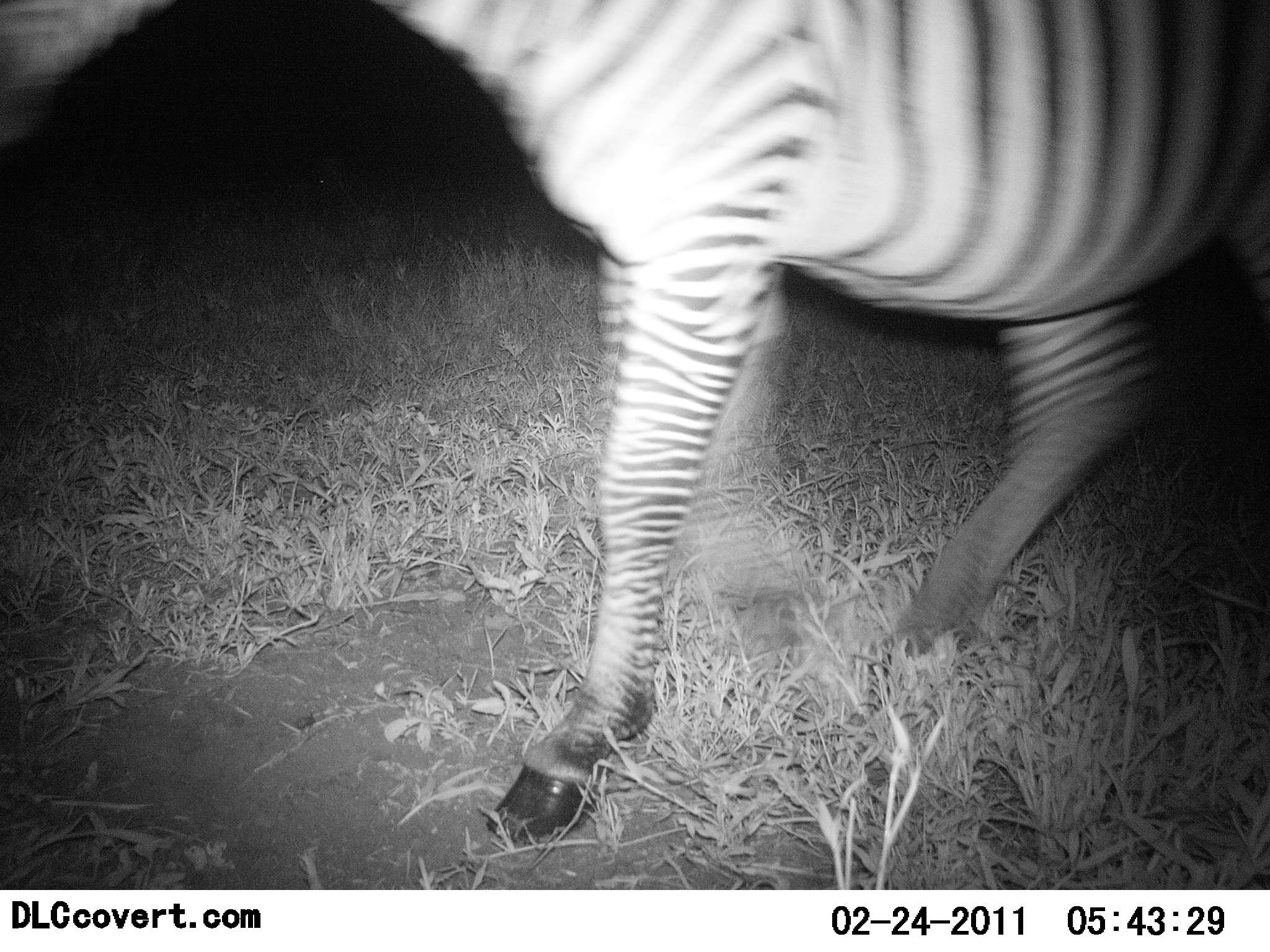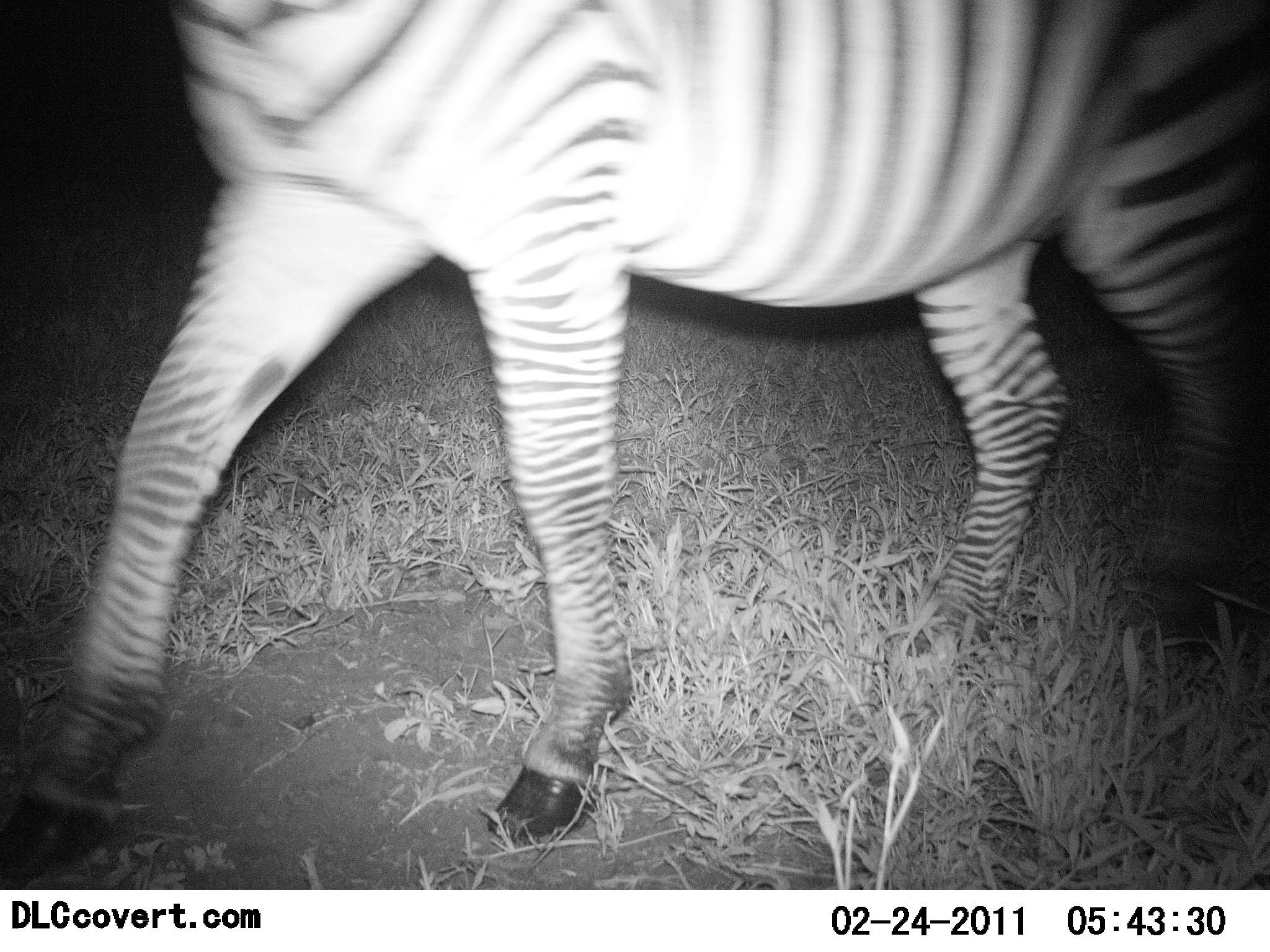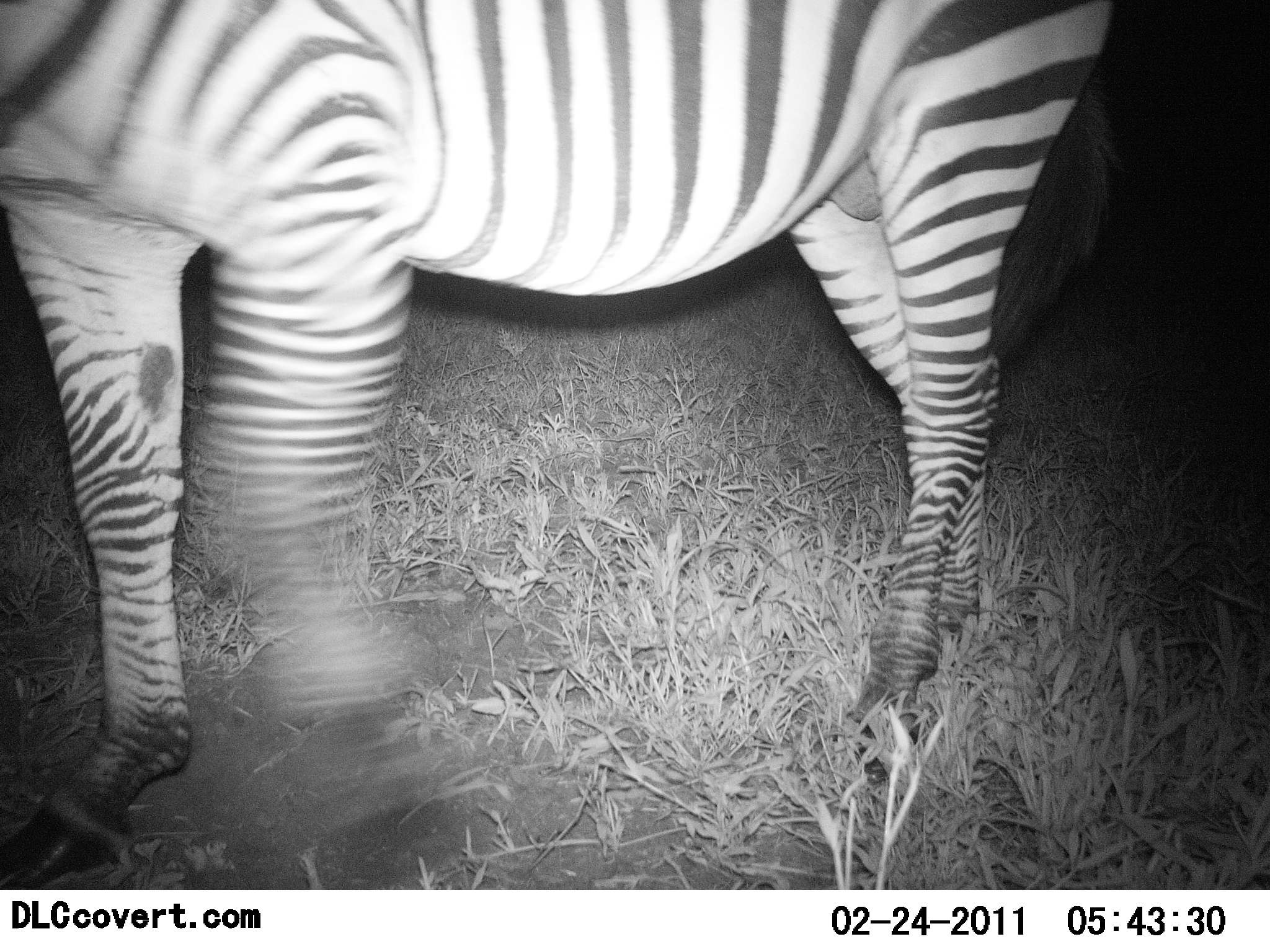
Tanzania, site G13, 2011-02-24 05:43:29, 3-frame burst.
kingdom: Animalia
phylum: Chordata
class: Mammalia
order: Perissodactyla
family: Equidae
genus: Equus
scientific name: Equus quagga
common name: plains zebra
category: zebra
Zebra (plains zebra) (Equus quagga), count 1. Behavior (volunteer vote fractions): standing 20%, resting 0%, moving 80%, interacting 0%. Young present (vote fraction): 0%. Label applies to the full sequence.